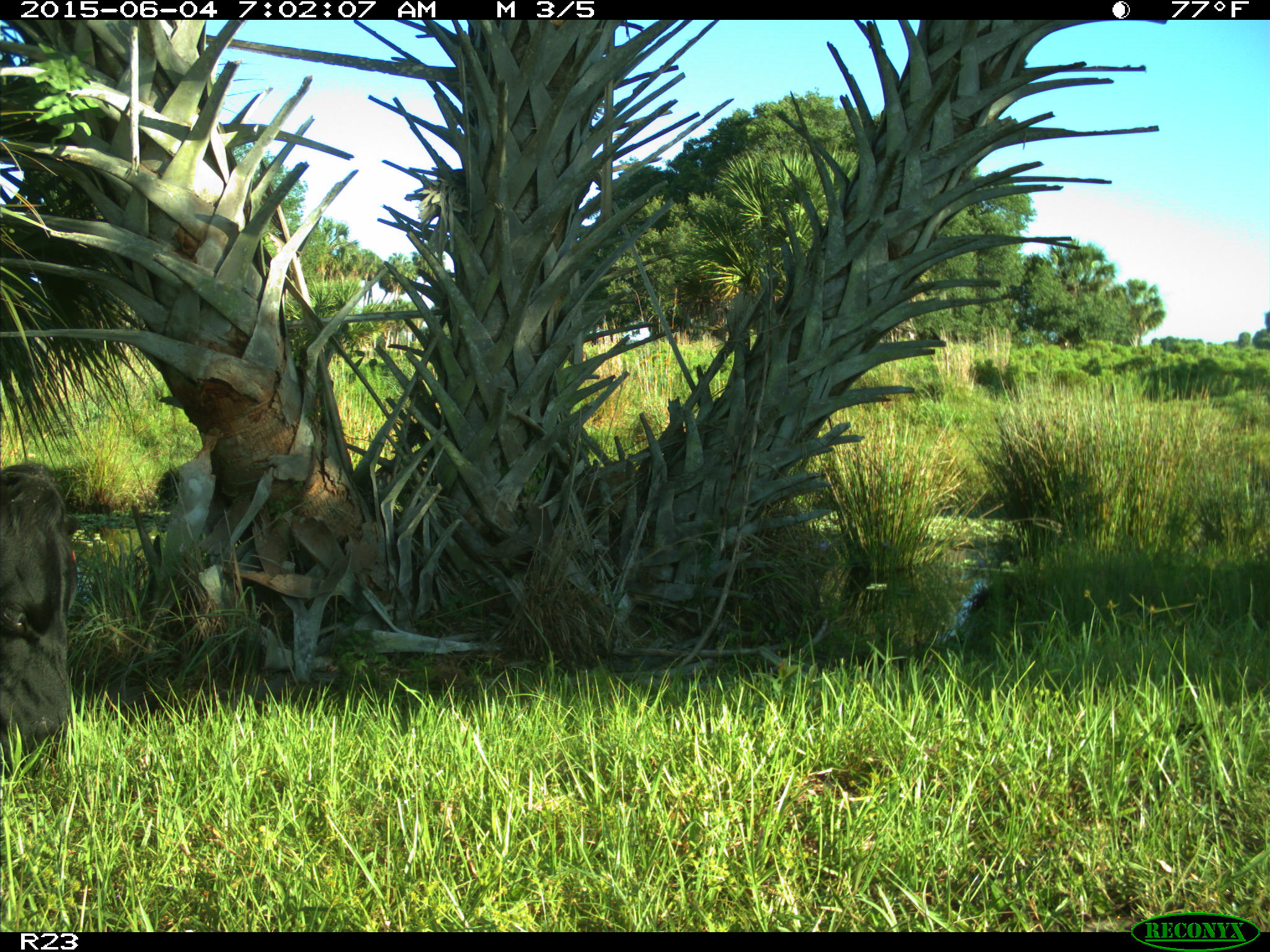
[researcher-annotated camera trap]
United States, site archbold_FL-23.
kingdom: Animalia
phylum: Chordata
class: Mammalia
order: Artiodactyla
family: Bovidae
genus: Bos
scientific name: Bos taurus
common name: domestic cow